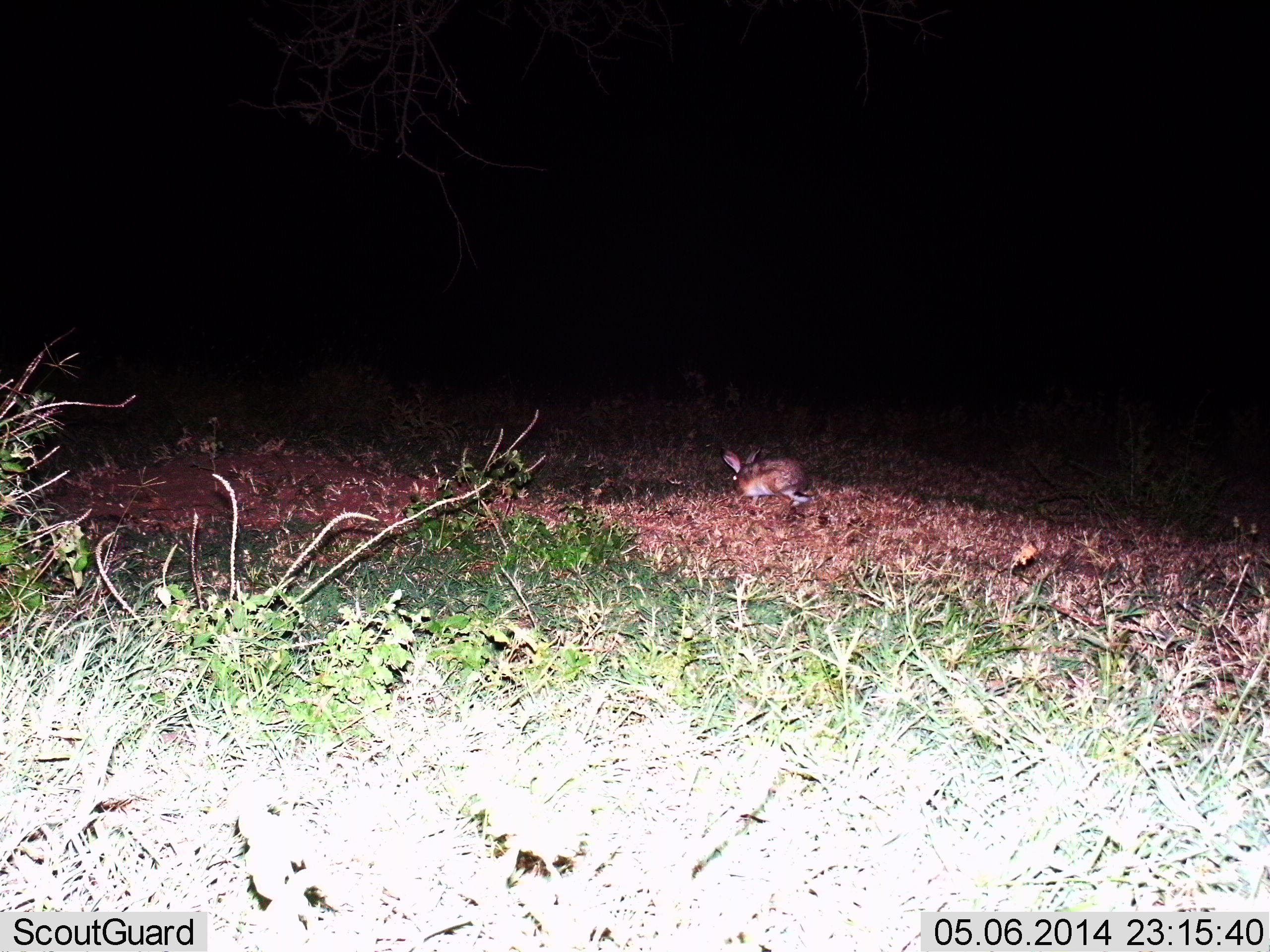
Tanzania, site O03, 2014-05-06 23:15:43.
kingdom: Animalia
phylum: Chordata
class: Mammalia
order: Lagomorpha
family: Leporidae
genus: Lepus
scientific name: Lepus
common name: hare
Hare (Lepus), count 1. Behavior (volunteer vote fractions): standing 24%, resting 15%, moving 50%, interacting 0%. Young present (vote fraction): 0%. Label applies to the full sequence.